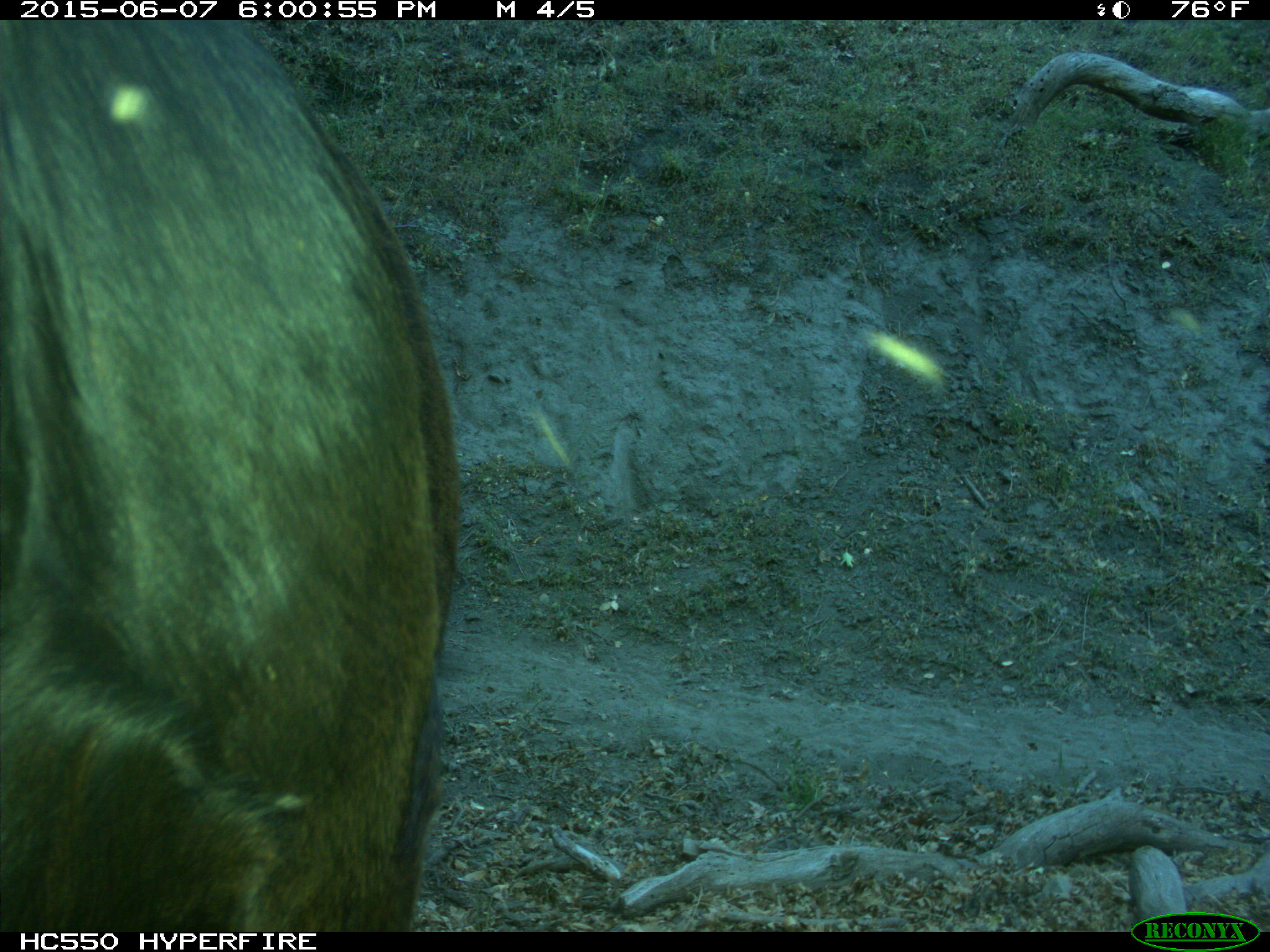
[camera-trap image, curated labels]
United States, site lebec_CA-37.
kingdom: Animalia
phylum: Chordata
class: Mammalia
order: Artiodactyla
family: Bovidae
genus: Bos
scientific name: Bos taurus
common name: domestic cow